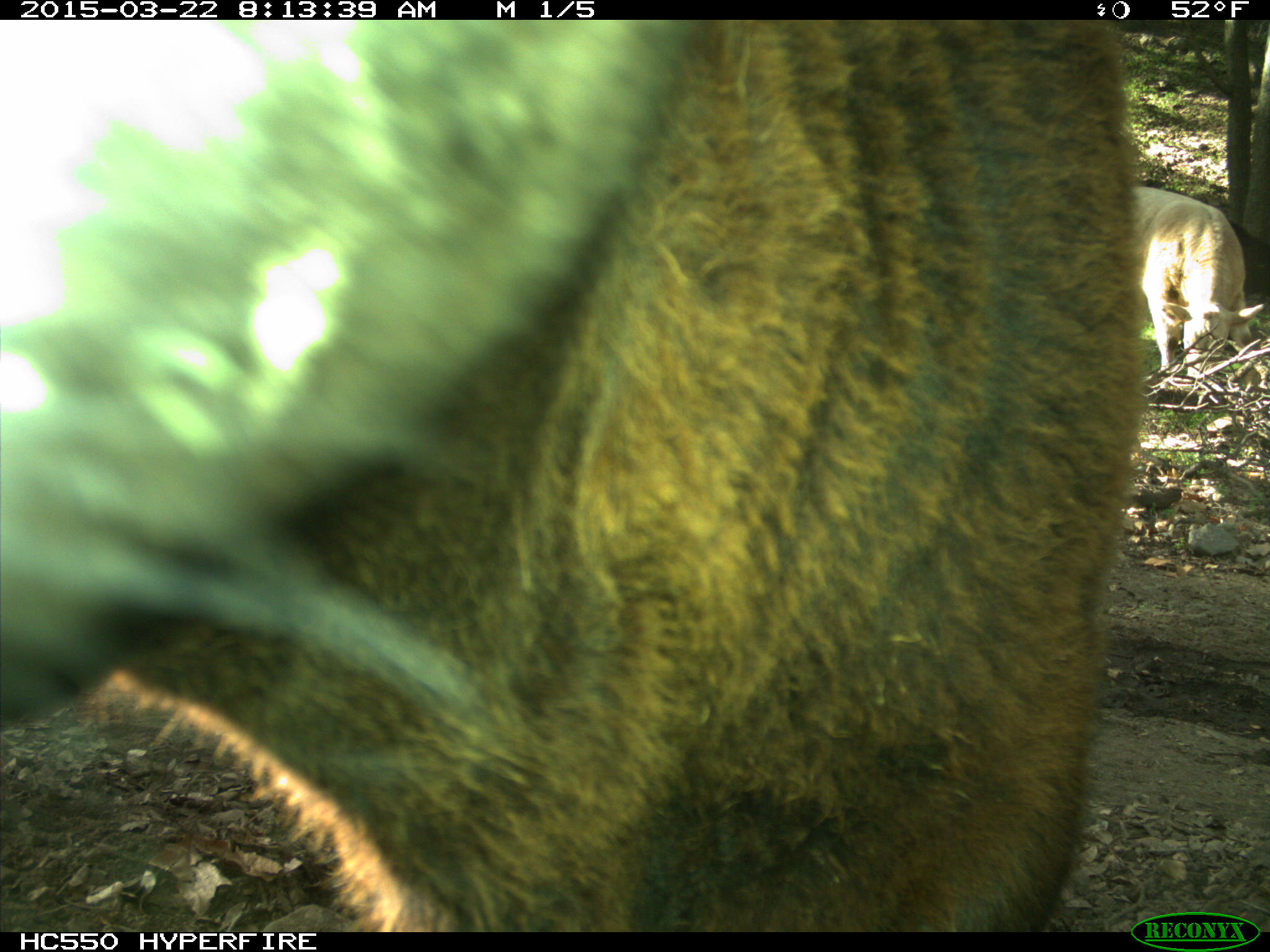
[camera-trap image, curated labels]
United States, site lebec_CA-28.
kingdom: Animalia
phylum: Chordata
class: Mammalia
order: Artiodactyla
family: Bovidae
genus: Bos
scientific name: Bos taurus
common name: domestic cow